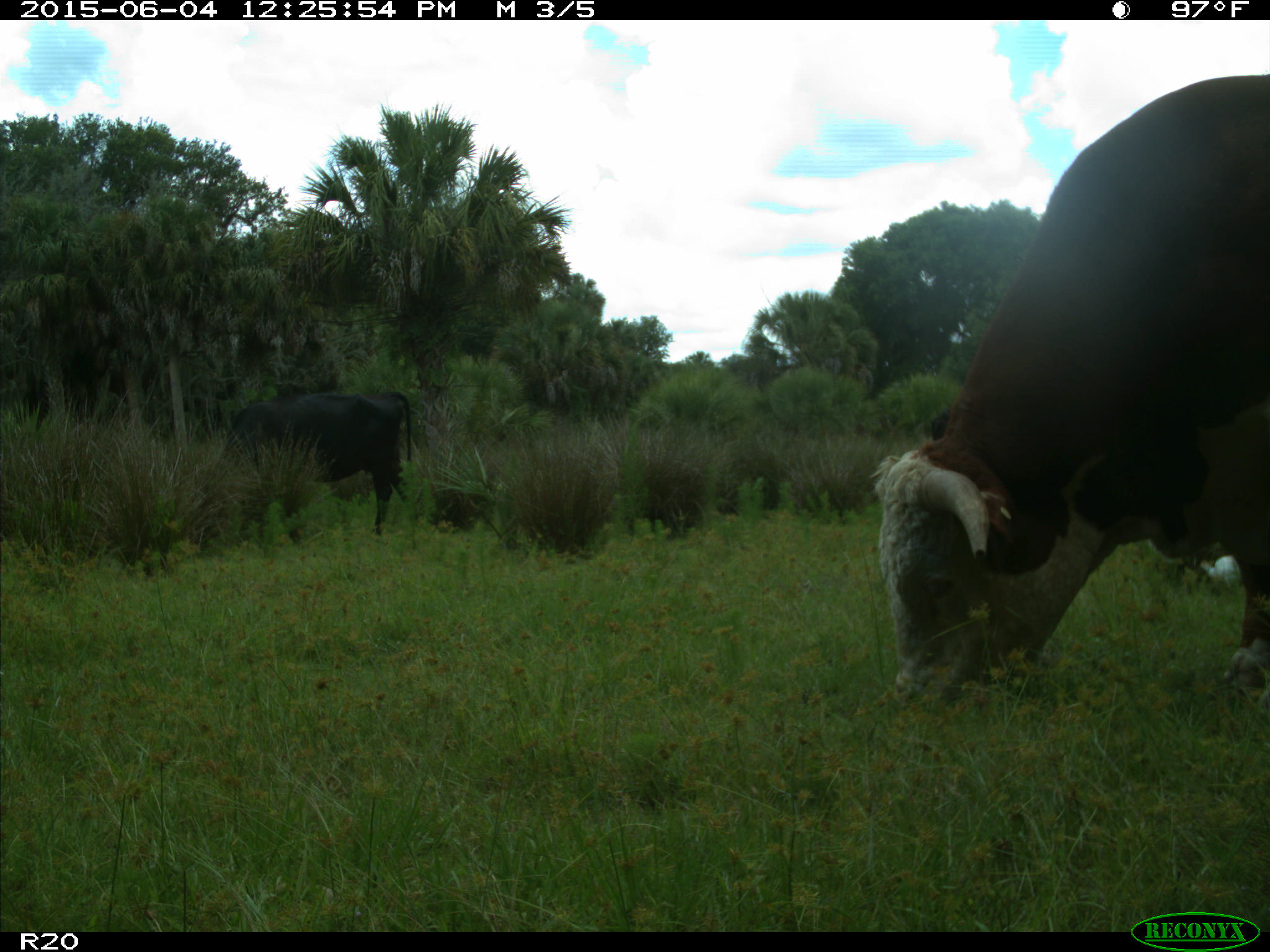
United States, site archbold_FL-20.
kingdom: Animalia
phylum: Chordata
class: Mammalia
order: Artiodactyla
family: Bovidae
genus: Bos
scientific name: Bos taurus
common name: domestic cow